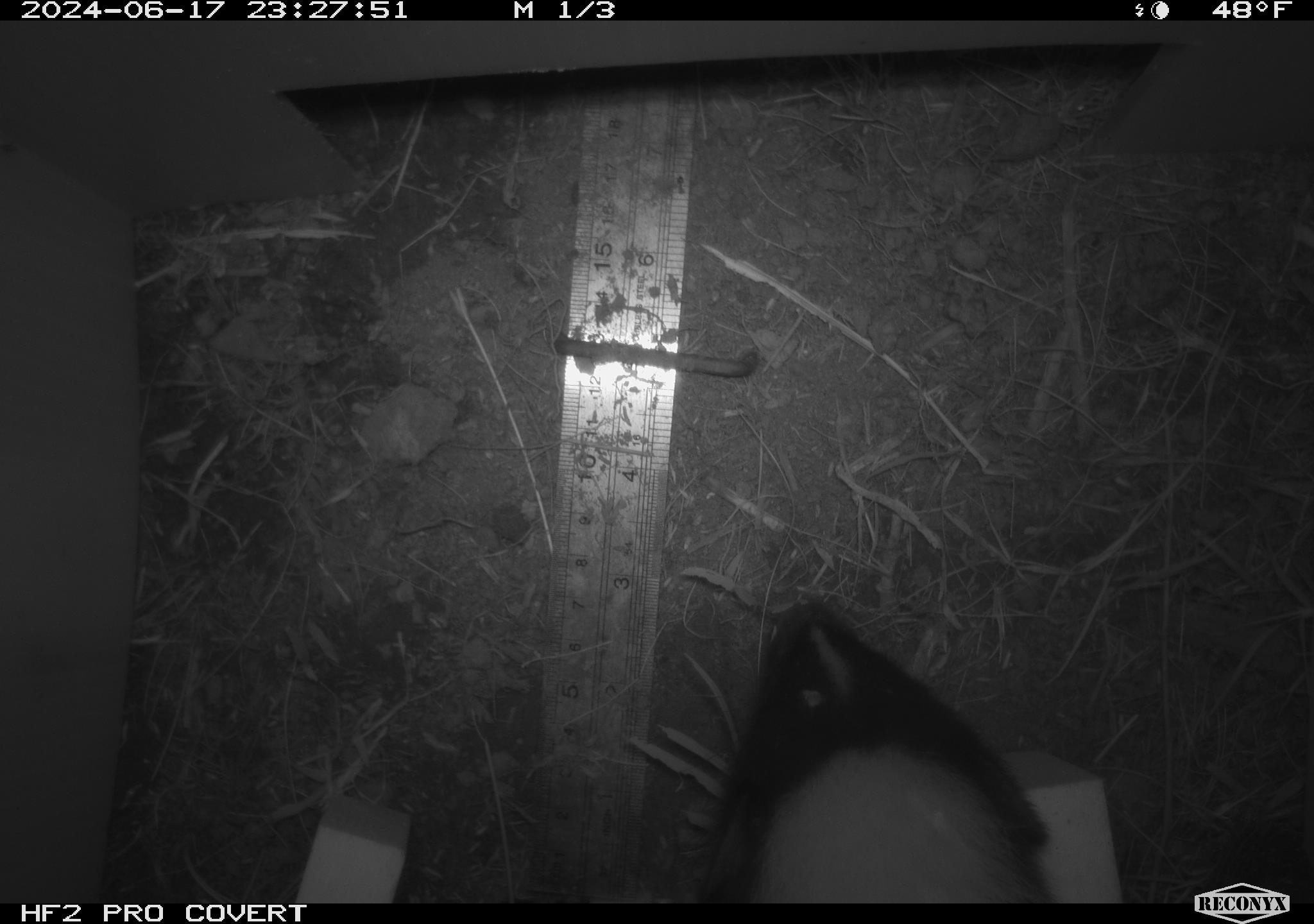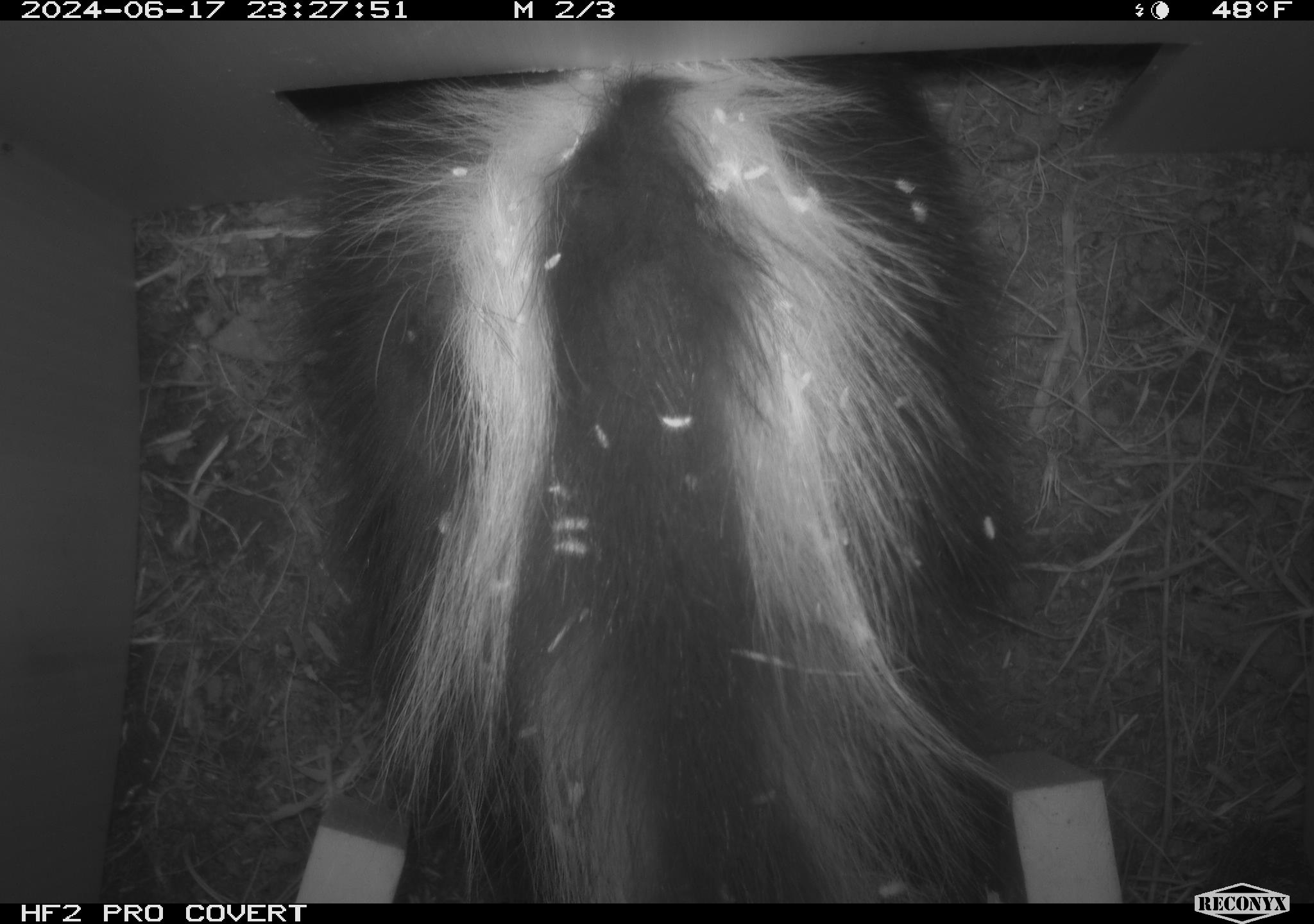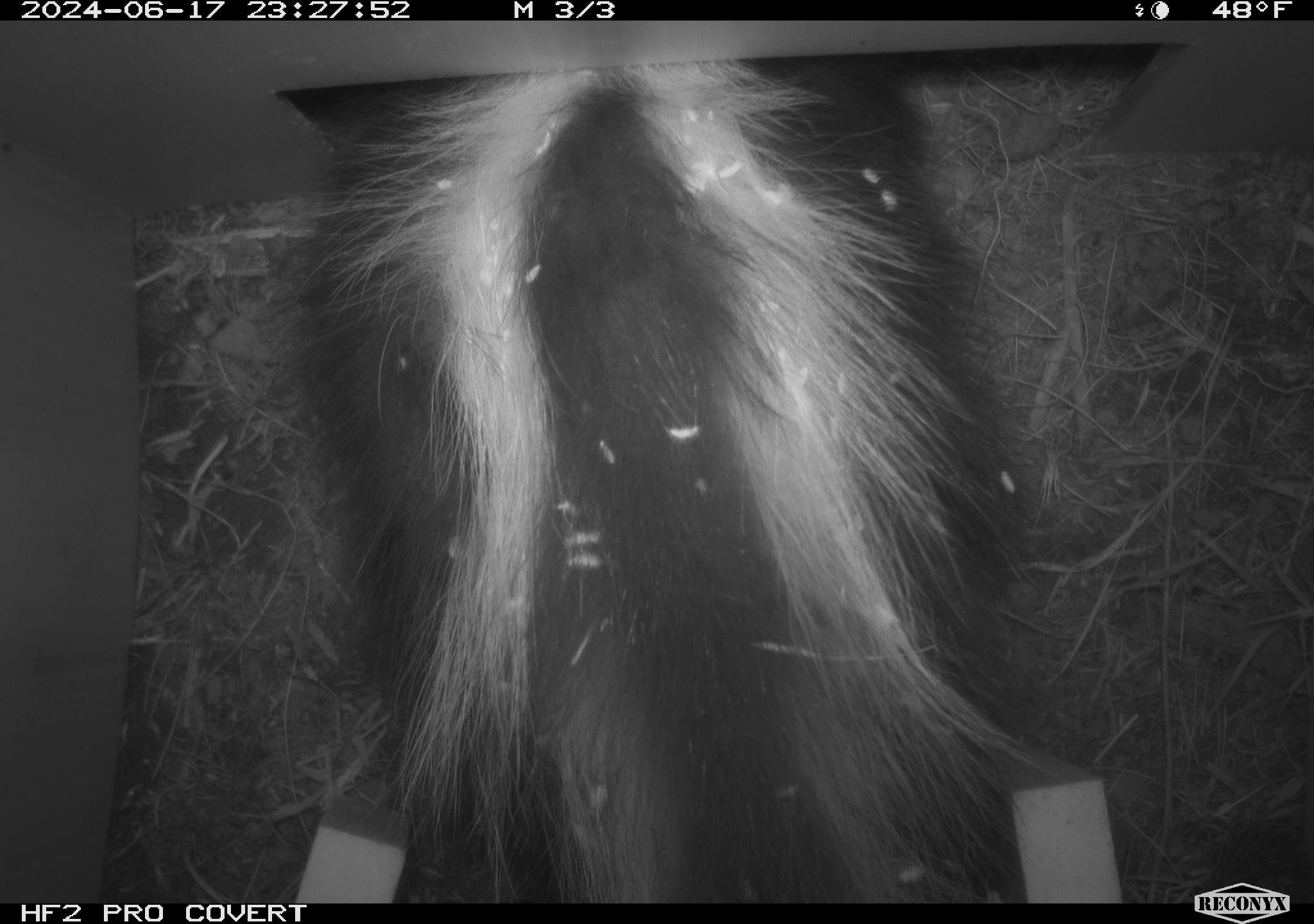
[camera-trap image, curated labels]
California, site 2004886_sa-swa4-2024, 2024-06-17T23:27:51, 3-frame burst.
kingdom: Animalia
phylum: Chordata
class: Mammalia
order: Carnivora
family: Mephitidae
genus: Mephitis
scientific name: Mephitis mephitis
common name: striped skunk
Striped skunk (Mephitis mephitis).